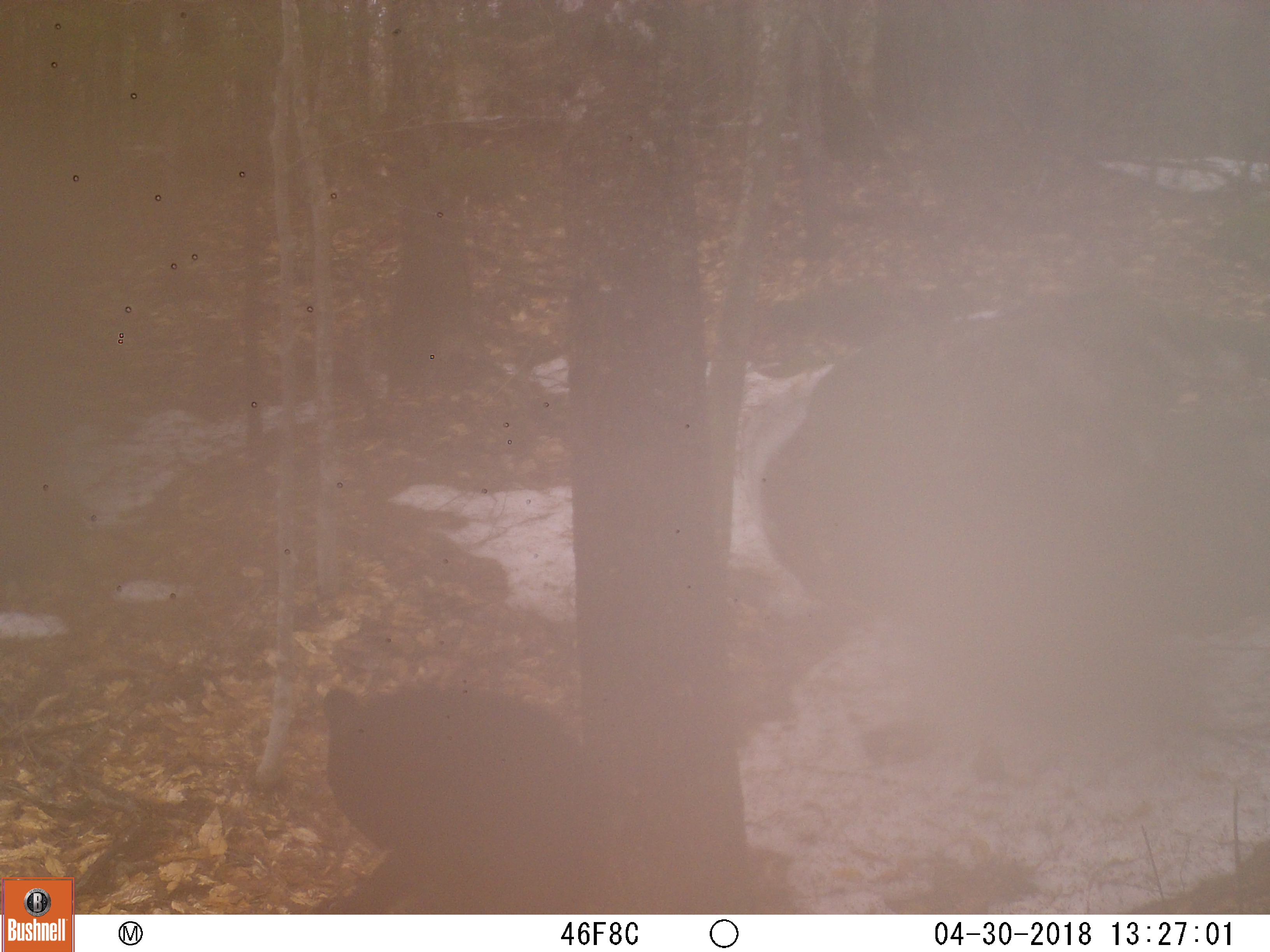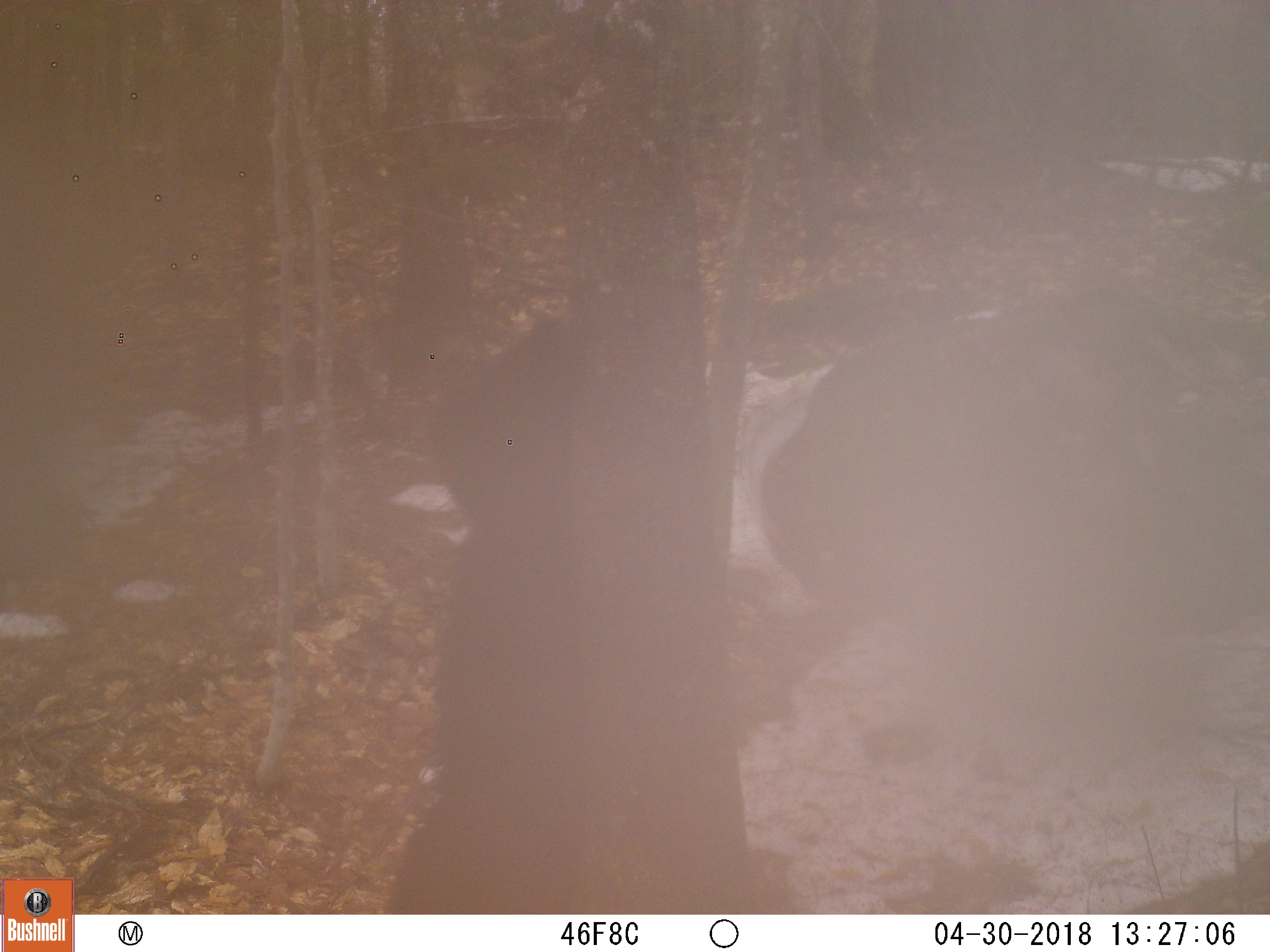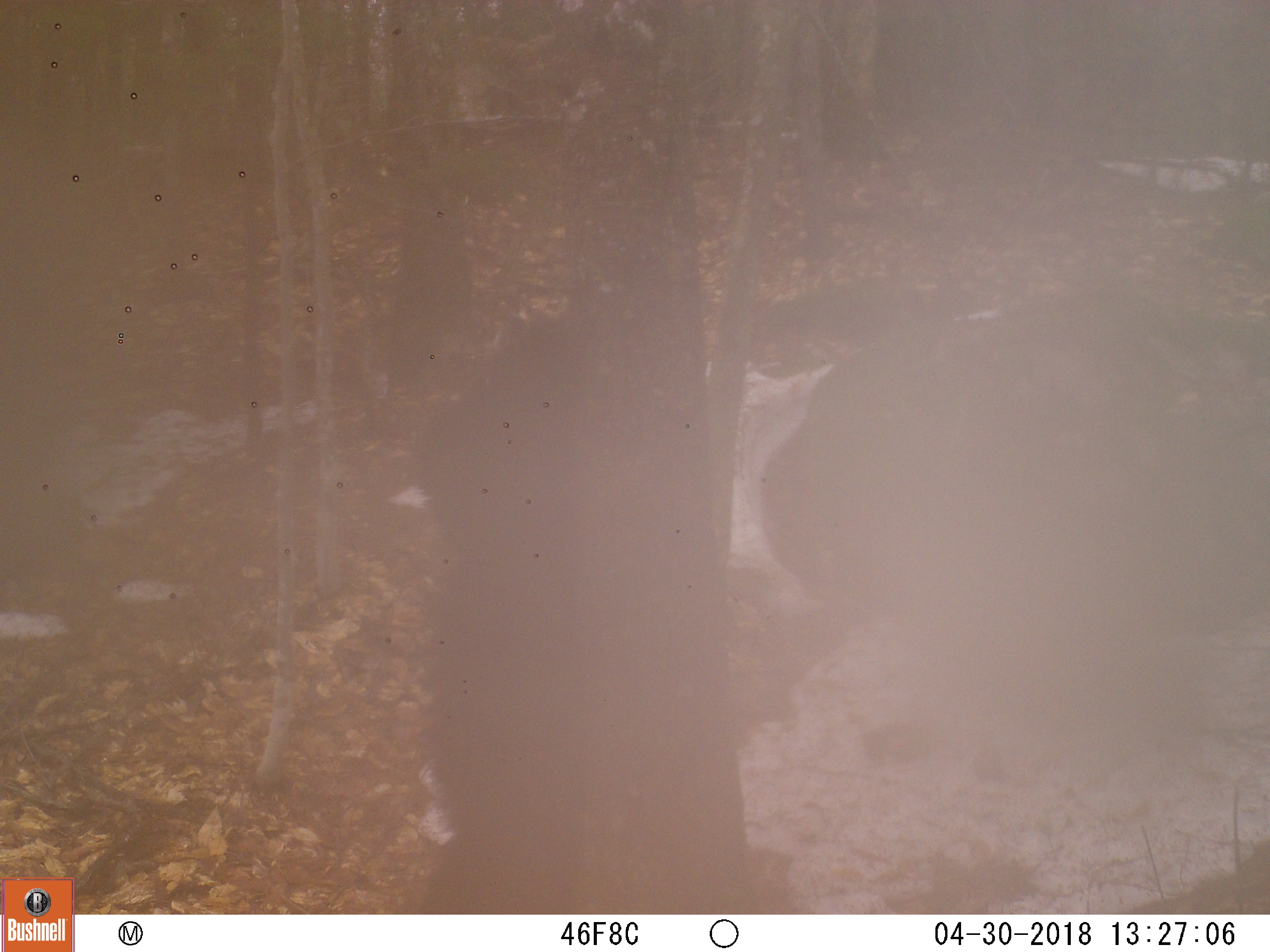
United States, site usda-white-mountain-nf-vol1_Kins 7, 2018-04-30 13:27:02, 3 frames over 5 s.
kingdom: Animalia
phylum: Chordata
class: Mammalia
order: Carnivora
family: Ursidae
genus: Ursus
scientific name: Ursus americanus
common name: black bear